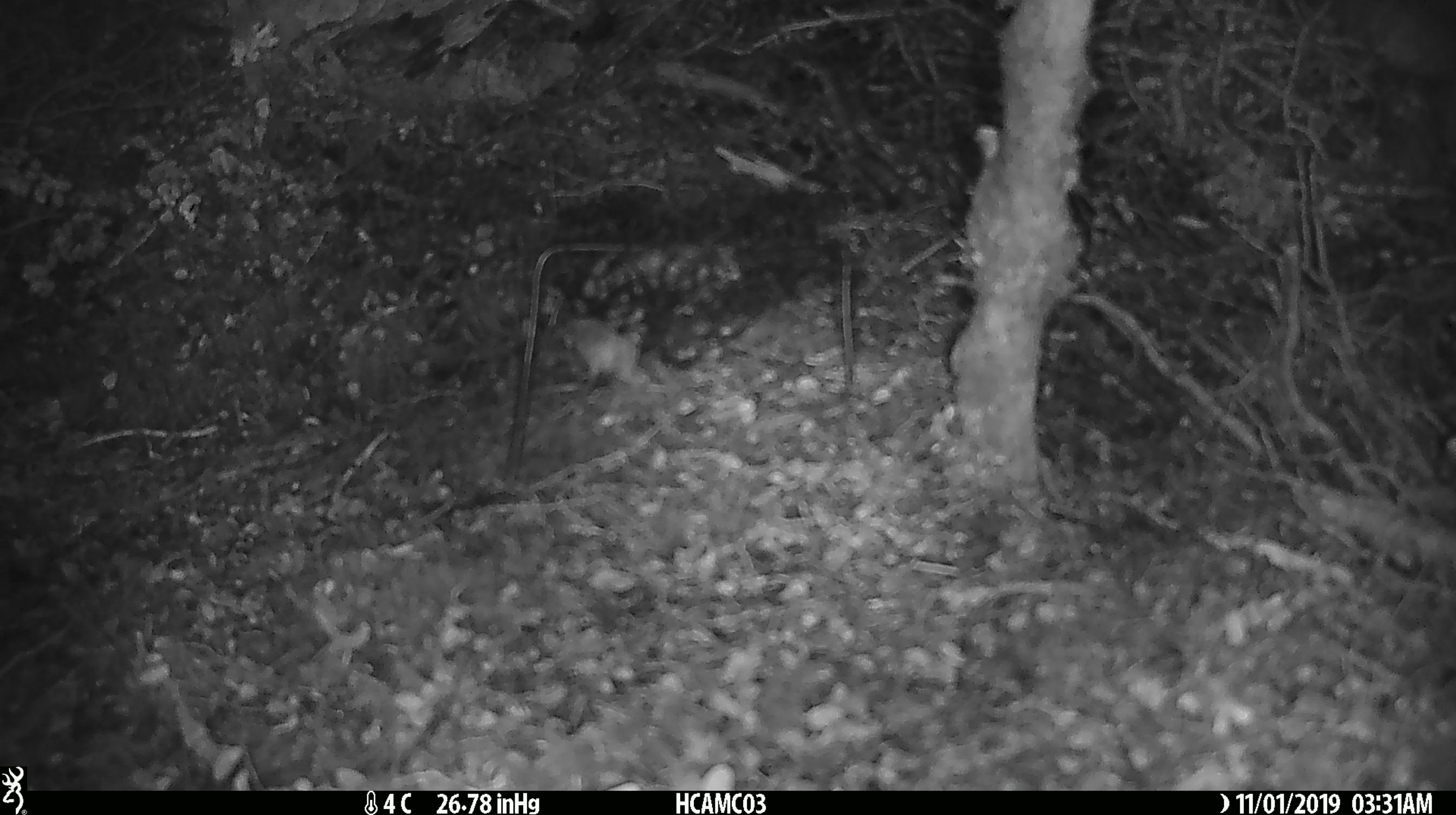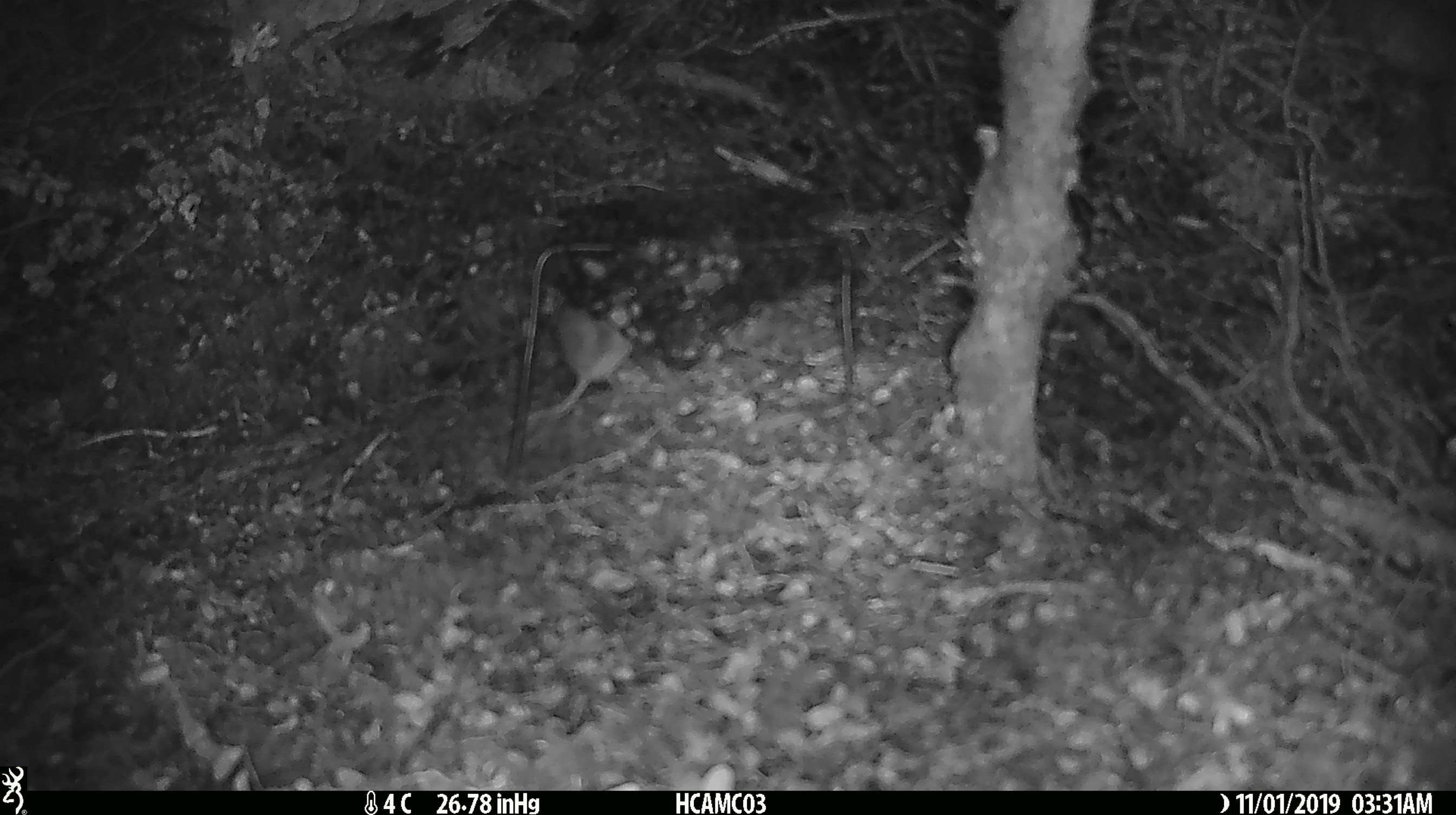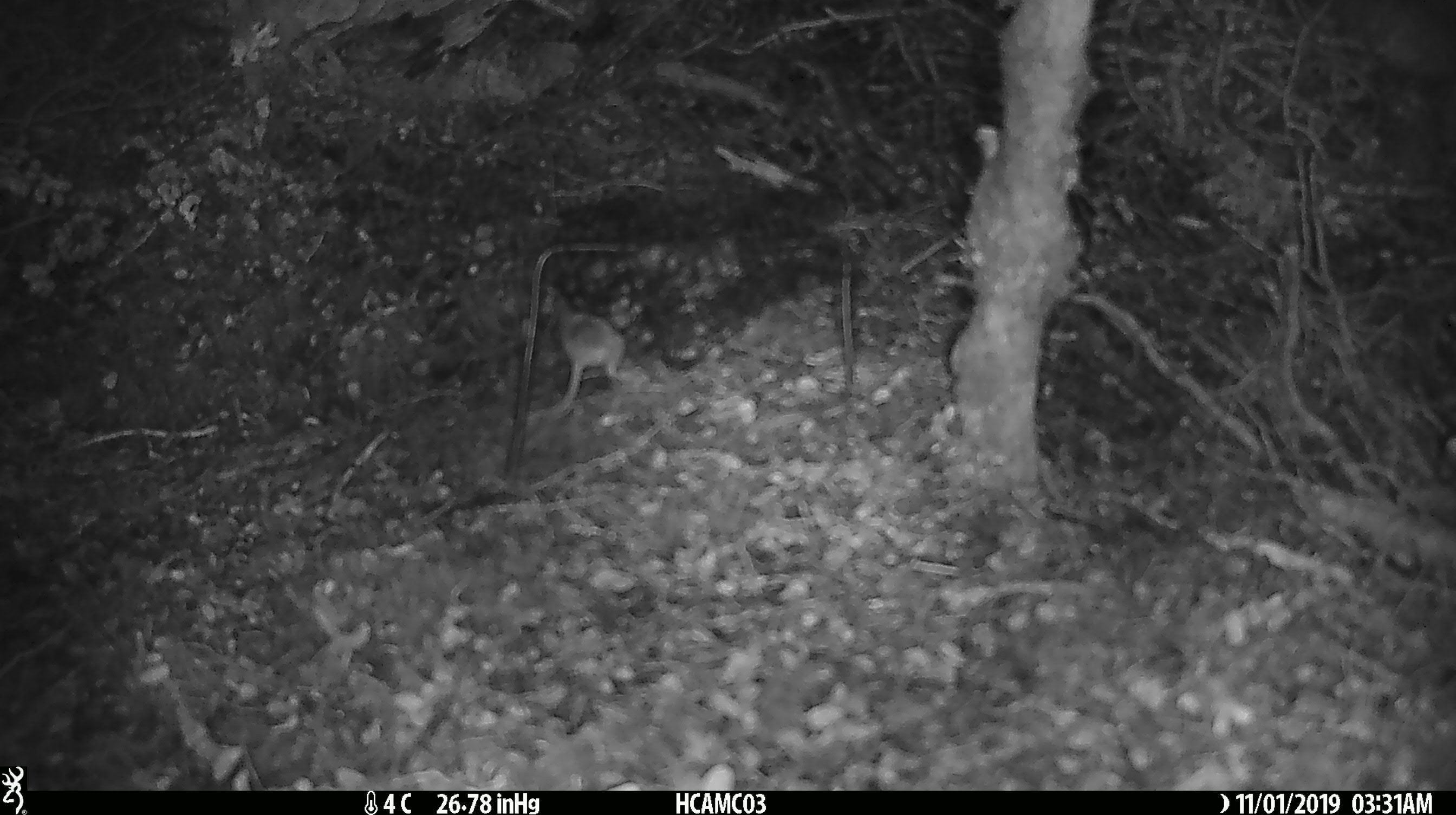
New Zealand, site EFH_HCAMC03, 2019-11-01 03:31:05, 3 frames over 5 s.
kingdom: Animalia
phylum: Chordata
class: Mammalia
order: Rodentia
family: Muridae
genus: Mus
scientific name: Mus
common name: mouse